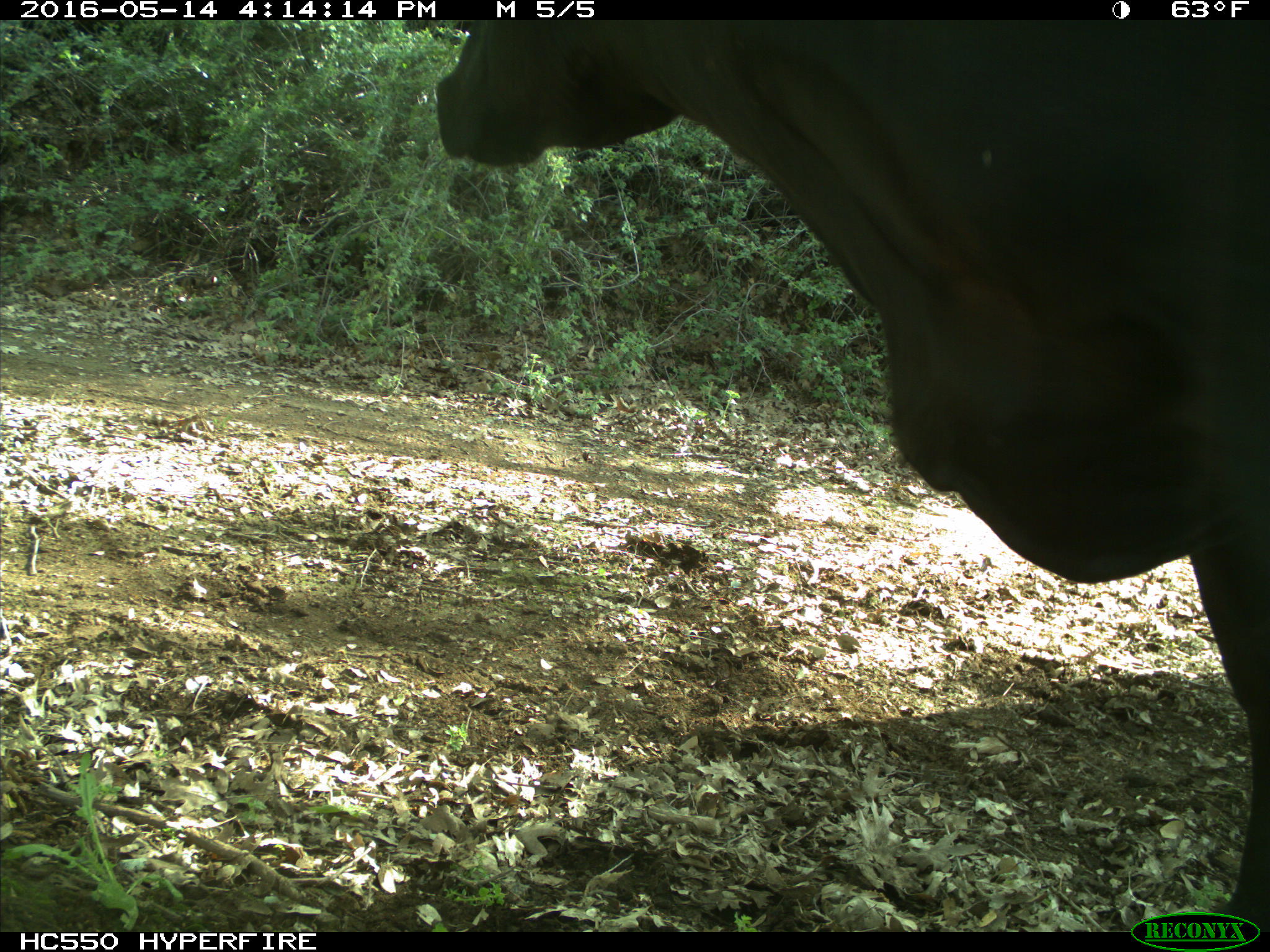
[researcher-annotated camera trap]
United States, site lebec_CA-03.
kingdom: Animalia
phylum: Chordata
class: Mammalia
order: Artiodactyla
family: Bovidae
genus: Bos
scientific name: Bos taurus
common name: domestic cow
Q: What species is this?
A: Bos taurus (domestic cow).